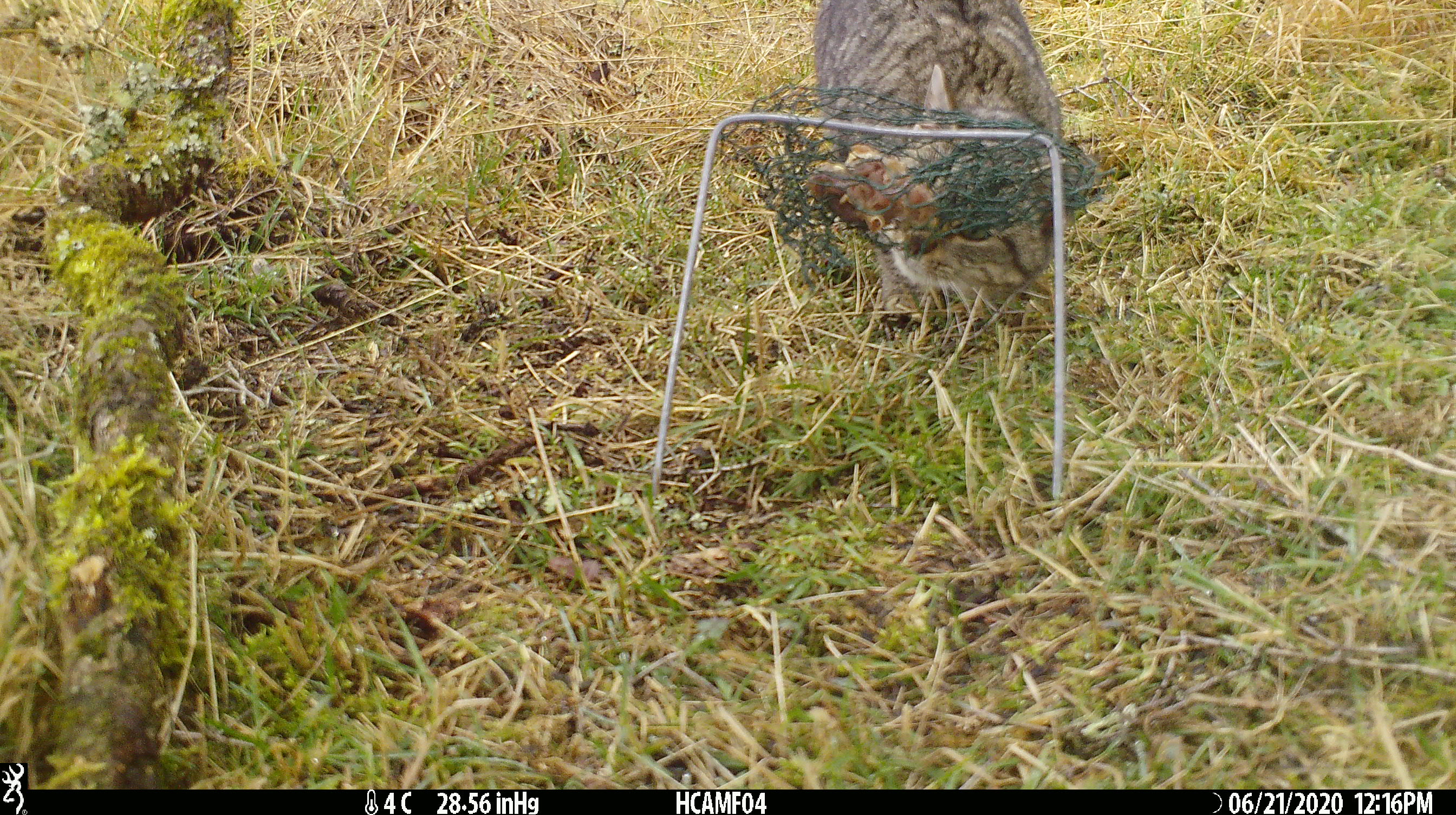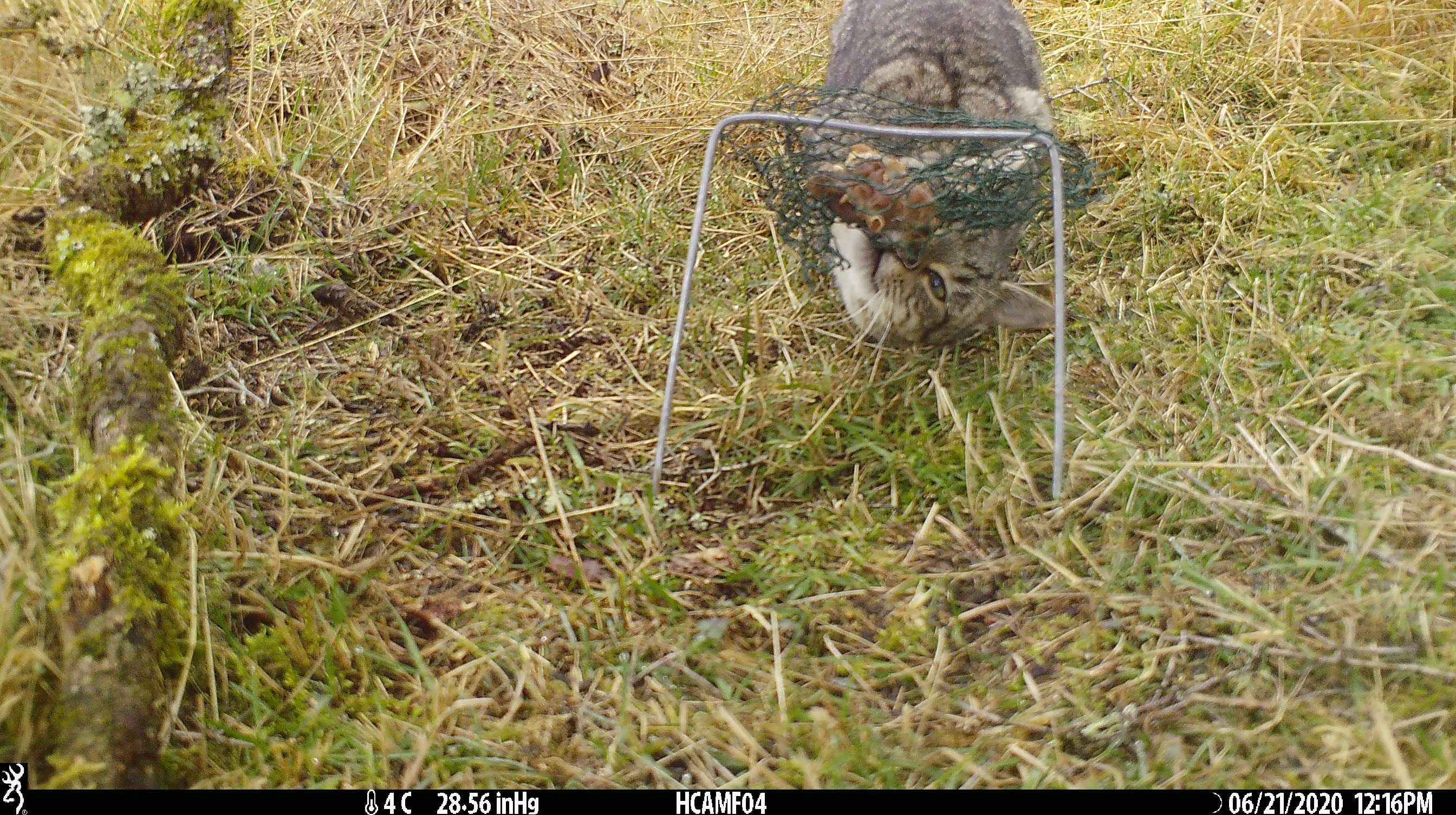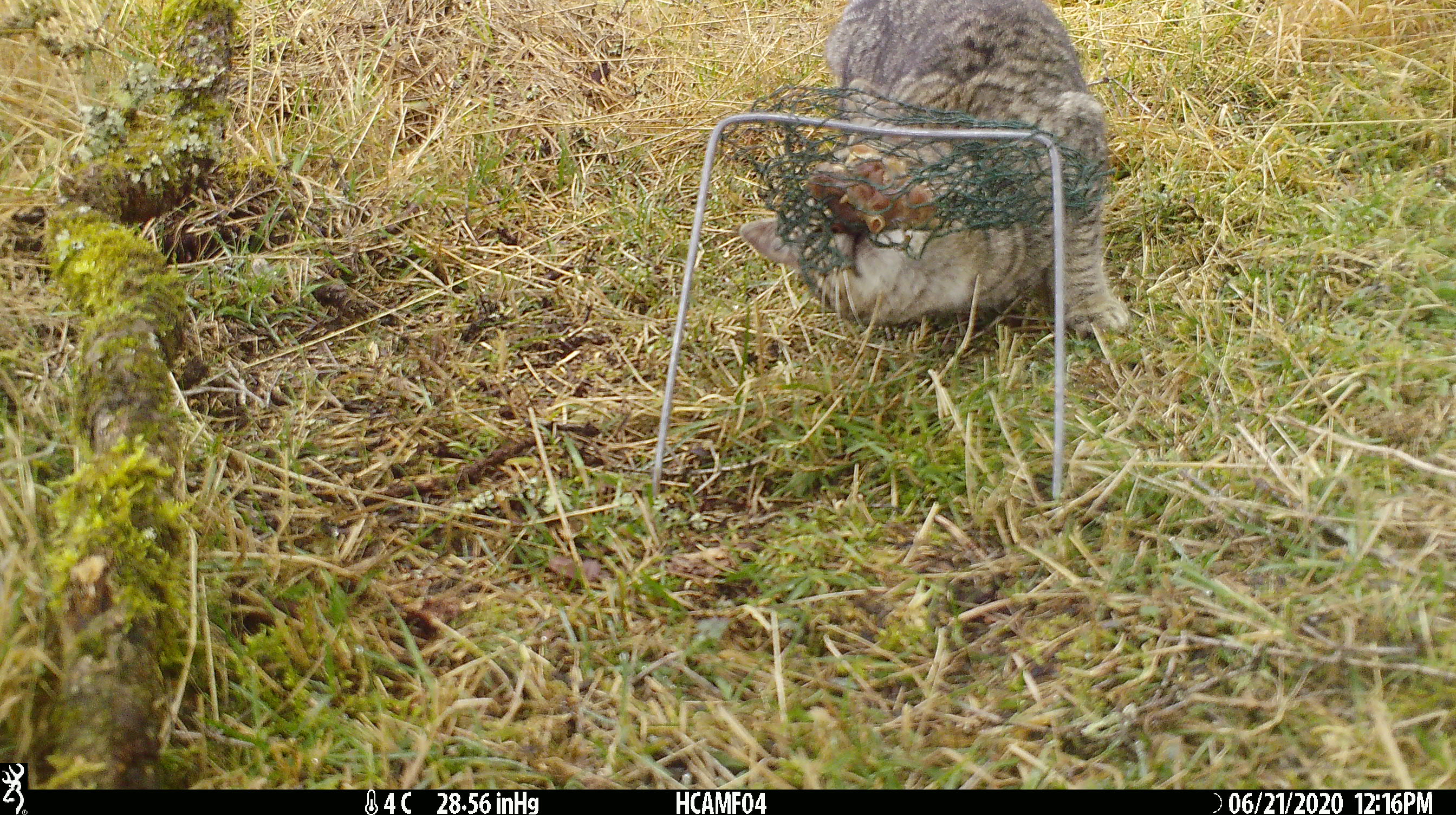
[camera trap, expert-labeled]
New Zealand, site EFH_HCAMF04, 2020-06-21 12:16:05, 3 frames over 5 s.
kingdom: Animalia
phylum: Chordata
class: Mammalia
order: Carnivora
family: Felidae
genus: Felis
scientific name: Felis catus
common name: domestic cat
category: cat